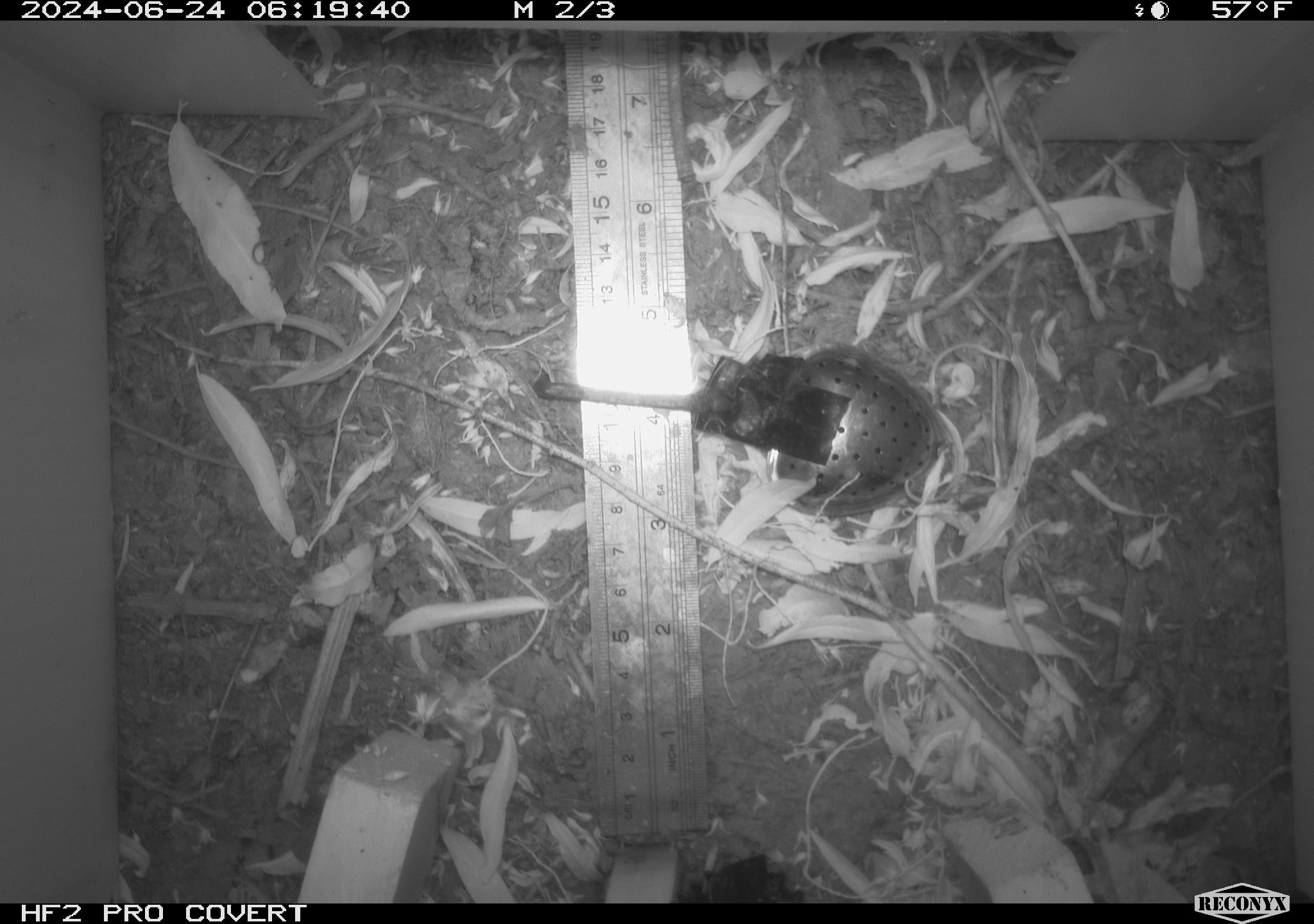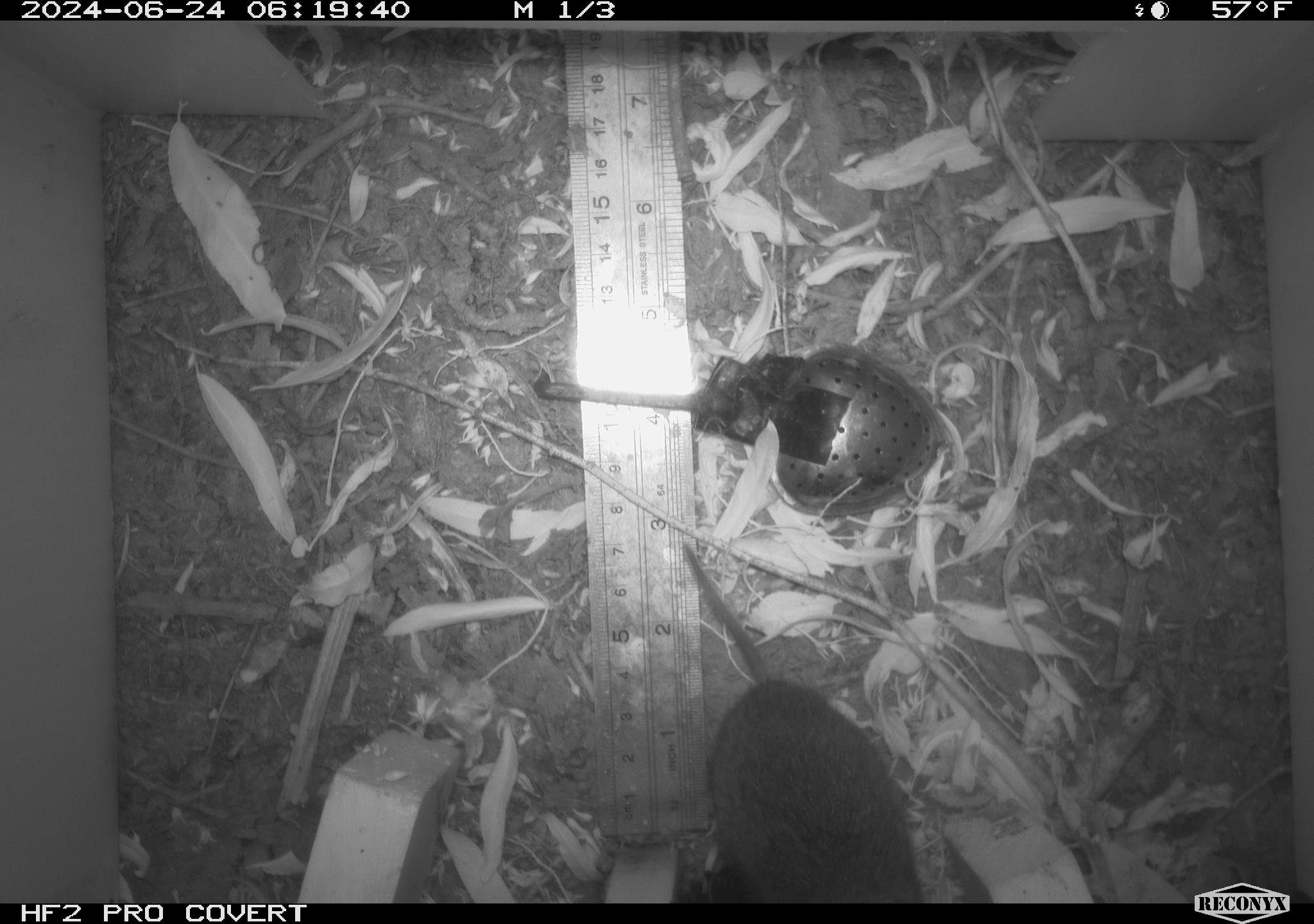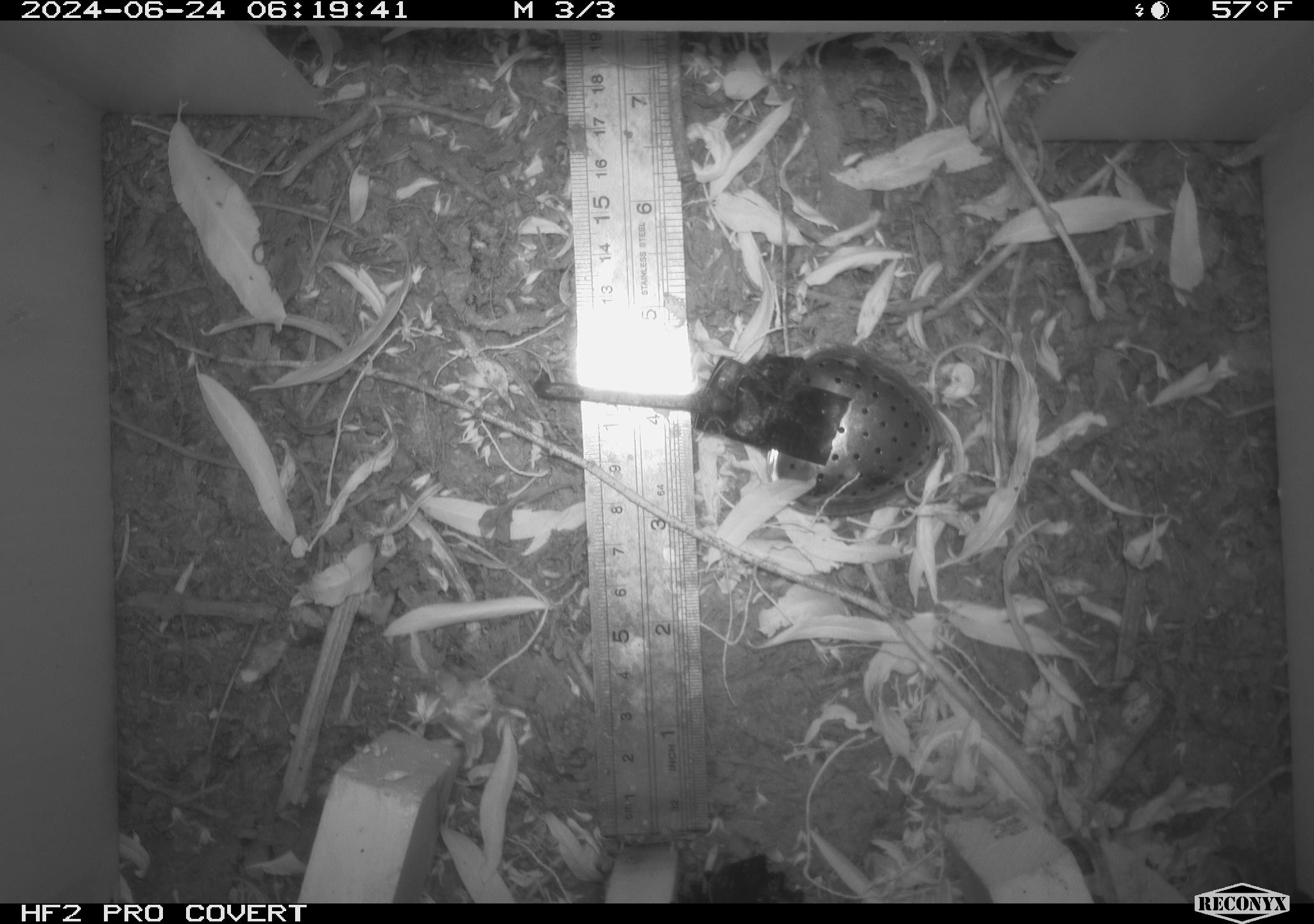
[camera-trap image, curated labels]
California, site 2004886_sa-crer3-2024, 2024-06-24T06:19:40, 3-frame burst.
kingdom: Animalia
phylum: Chordata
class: Mammalia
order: Rodentia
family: Cricetidae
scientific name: Arvicolinae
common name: voles, lemmings, and muskrats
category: arvicolinae subfamily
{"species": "arvicolinae subfamily (voles, lemmings, and muskrats) (Arvicolinae)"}